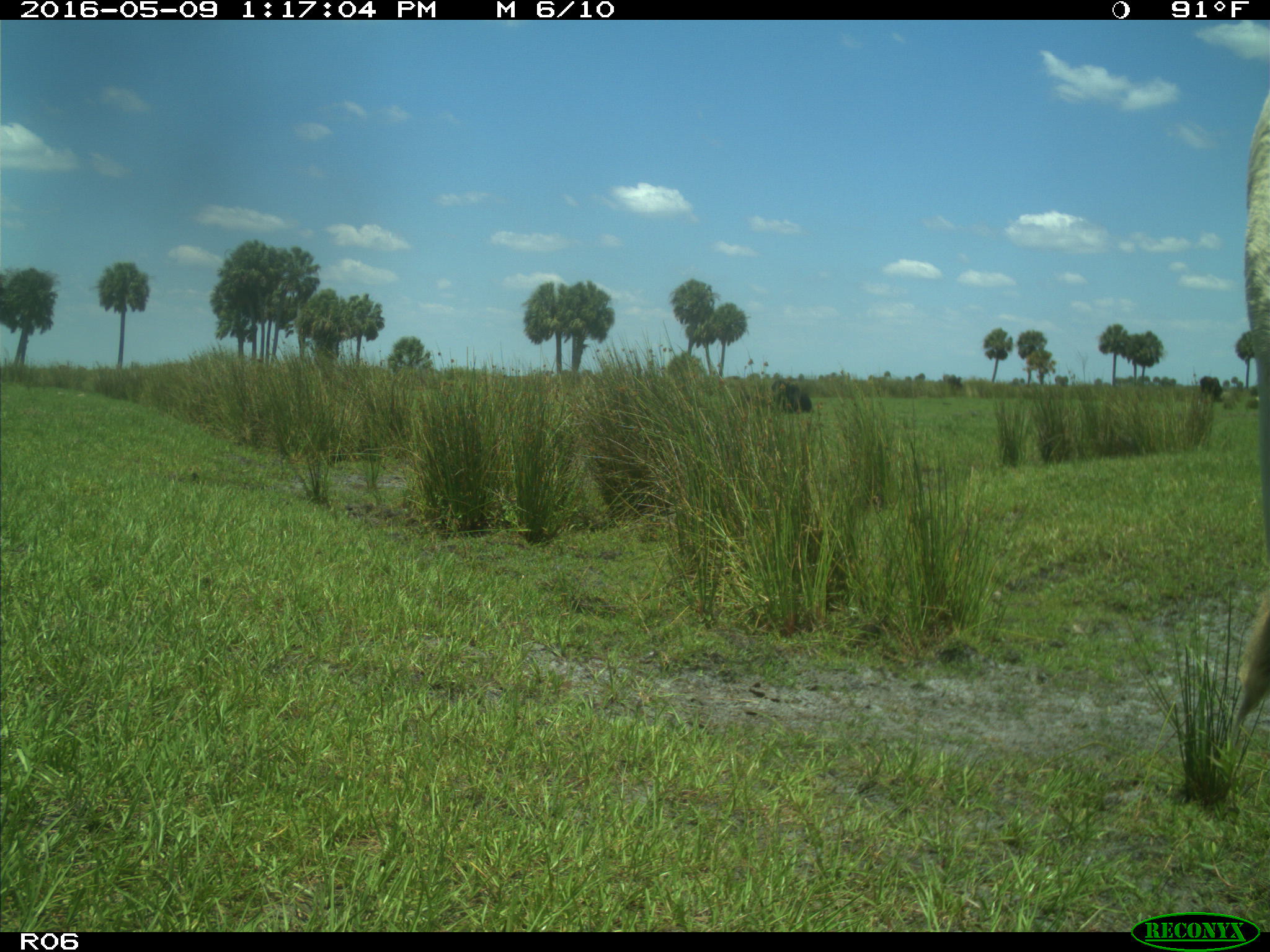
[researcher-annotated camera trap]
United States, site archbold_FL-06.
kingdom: Animalia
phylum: Chordata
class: Mammalia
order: Artiodactyla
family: Bovidae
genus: Bos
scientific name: Bos taurus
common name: domestic cow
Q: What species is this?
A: Bos taurus (domestic cow).